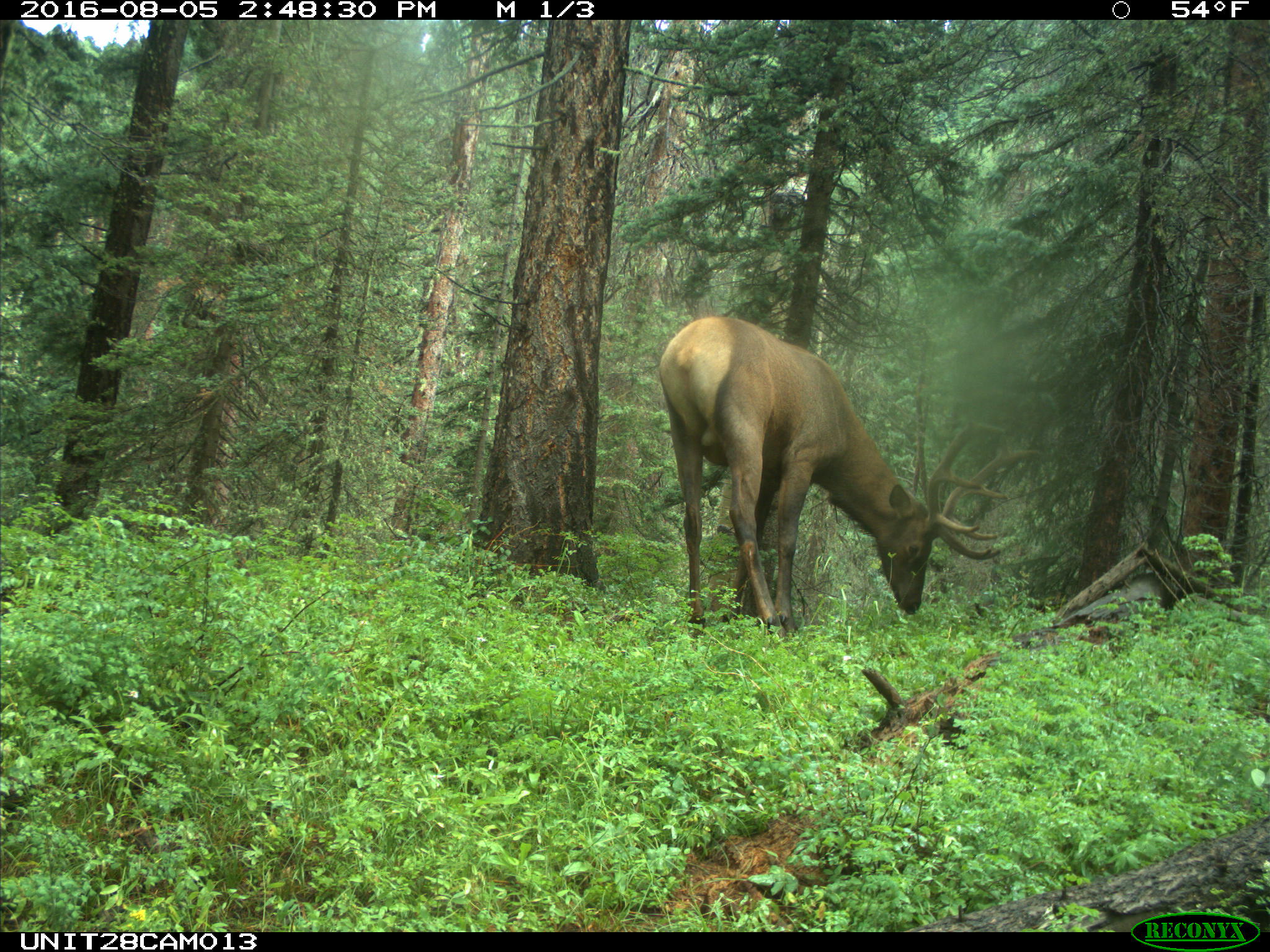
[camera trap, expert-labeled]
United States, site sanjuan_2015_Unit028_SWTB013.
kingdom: Animalia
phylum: Chordata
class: Mammalia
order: Artiodactyla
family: Cervidae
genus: Cervus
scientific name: Cervus elaphus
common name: red deer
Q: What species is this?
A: Cervus elaphus (red deer).